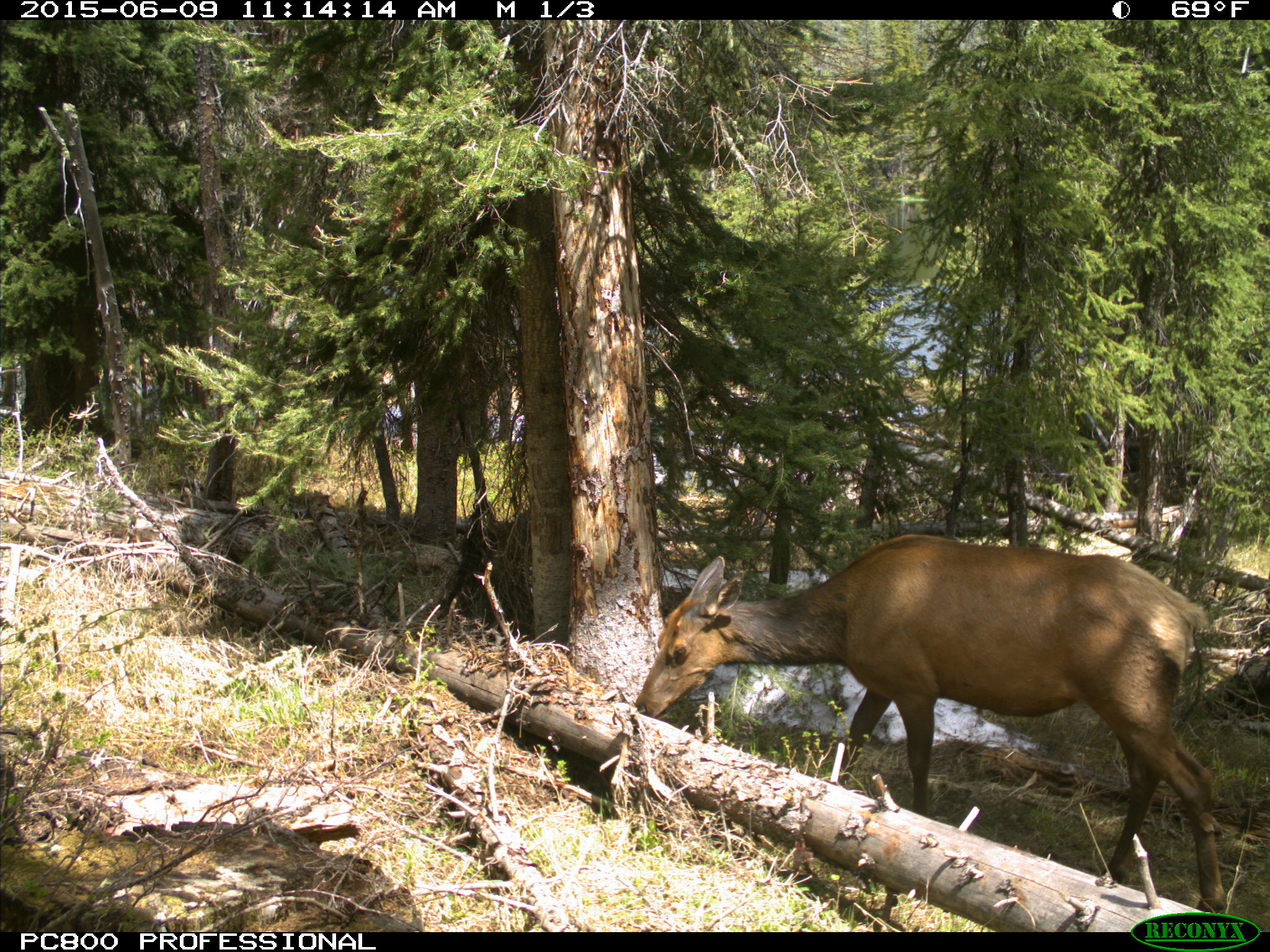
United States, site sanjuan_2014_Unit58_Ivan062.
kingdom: Animalia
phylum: Chordata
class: Mammalia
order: Artiodactyla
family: Cervidae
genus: Cervus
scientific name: Cervus elaphus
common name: red deer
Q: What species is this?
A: Cervus elaphus (red deer).